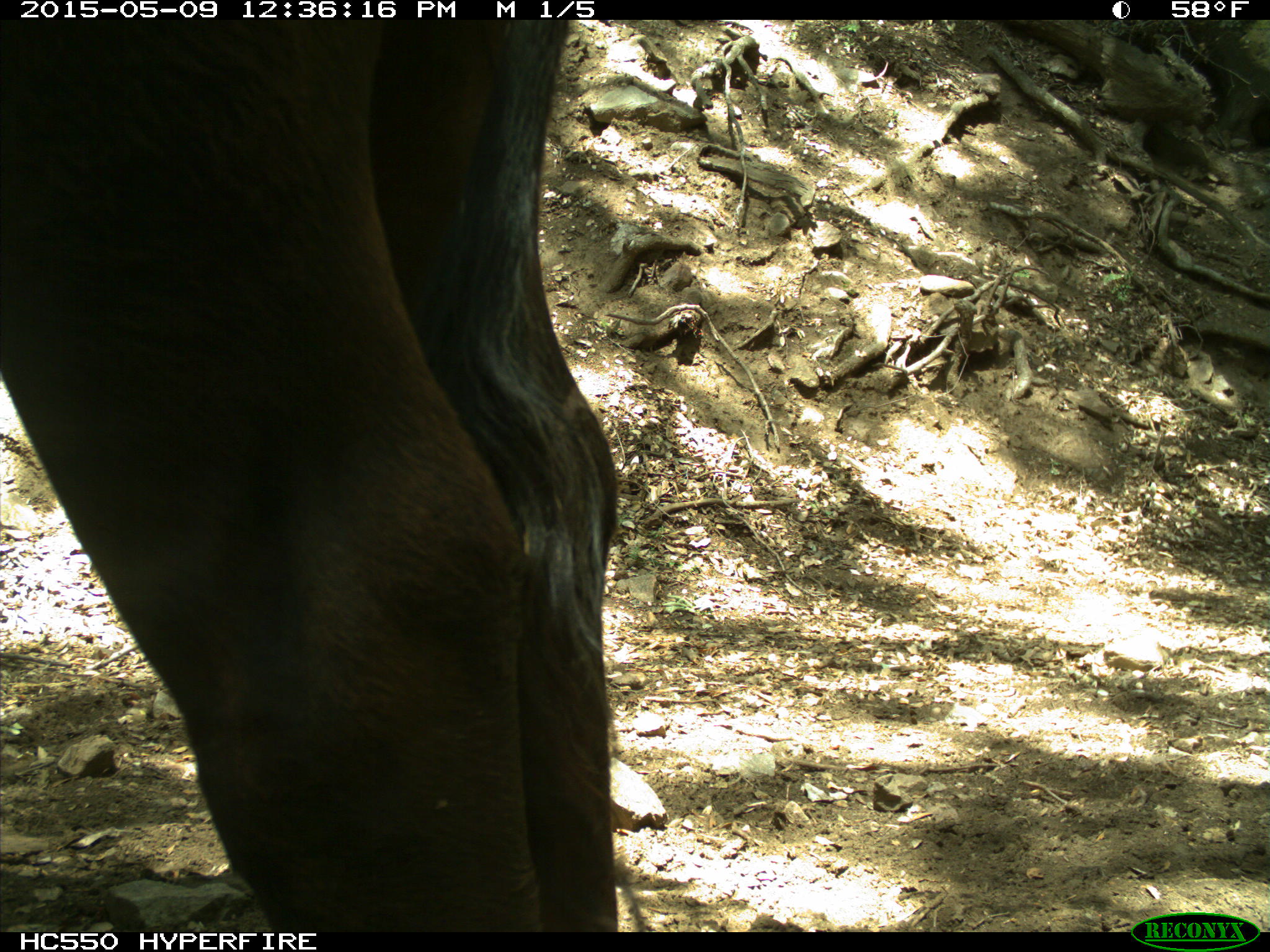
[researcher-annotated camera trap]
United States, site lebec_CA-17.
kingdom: Animalia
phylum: Chordata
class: Mammalia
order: Artiodactyla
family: Bovidae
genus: Bos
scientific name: Bos taurus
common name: domestic cow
Bos taurus (domestic cow).